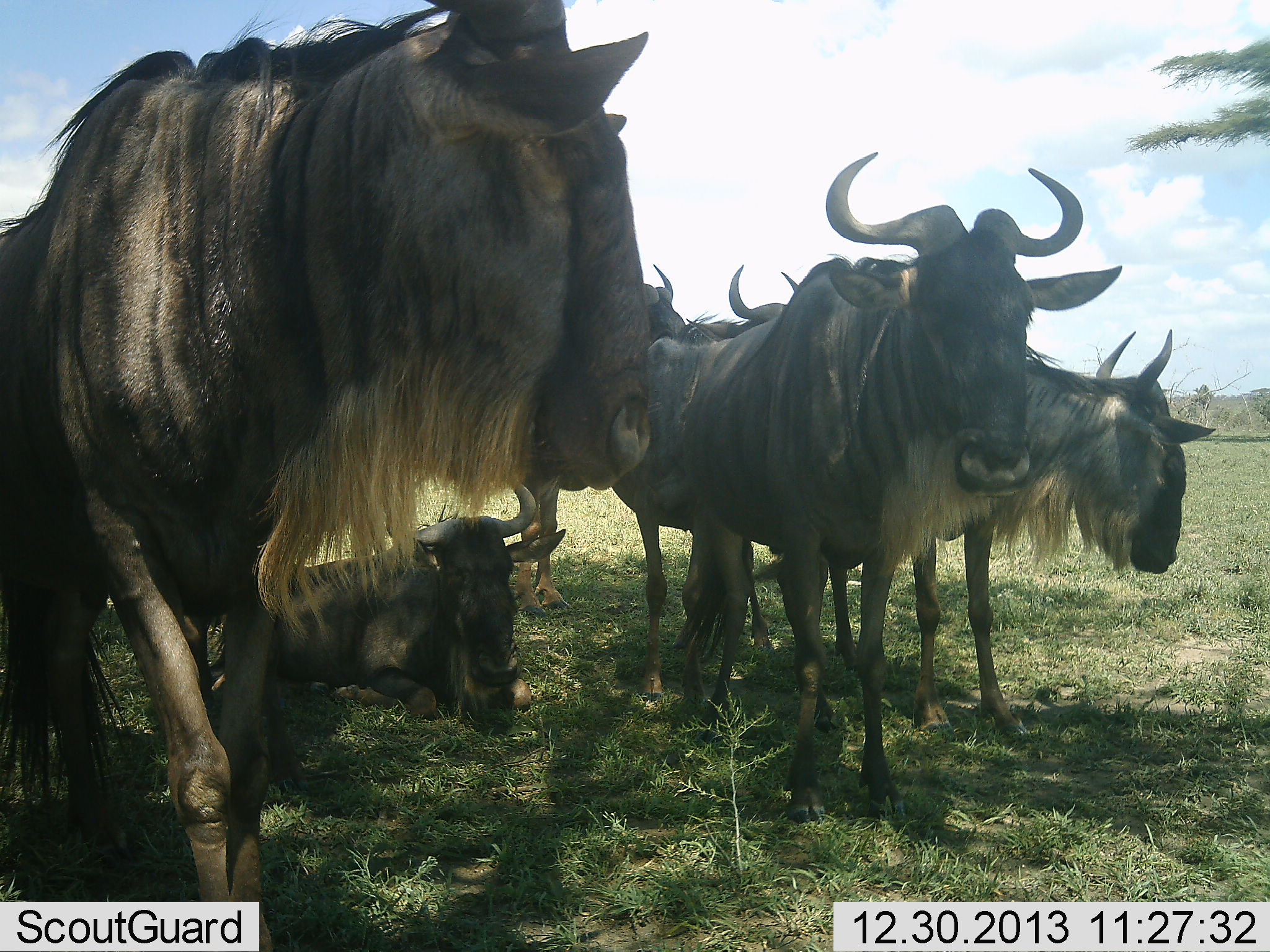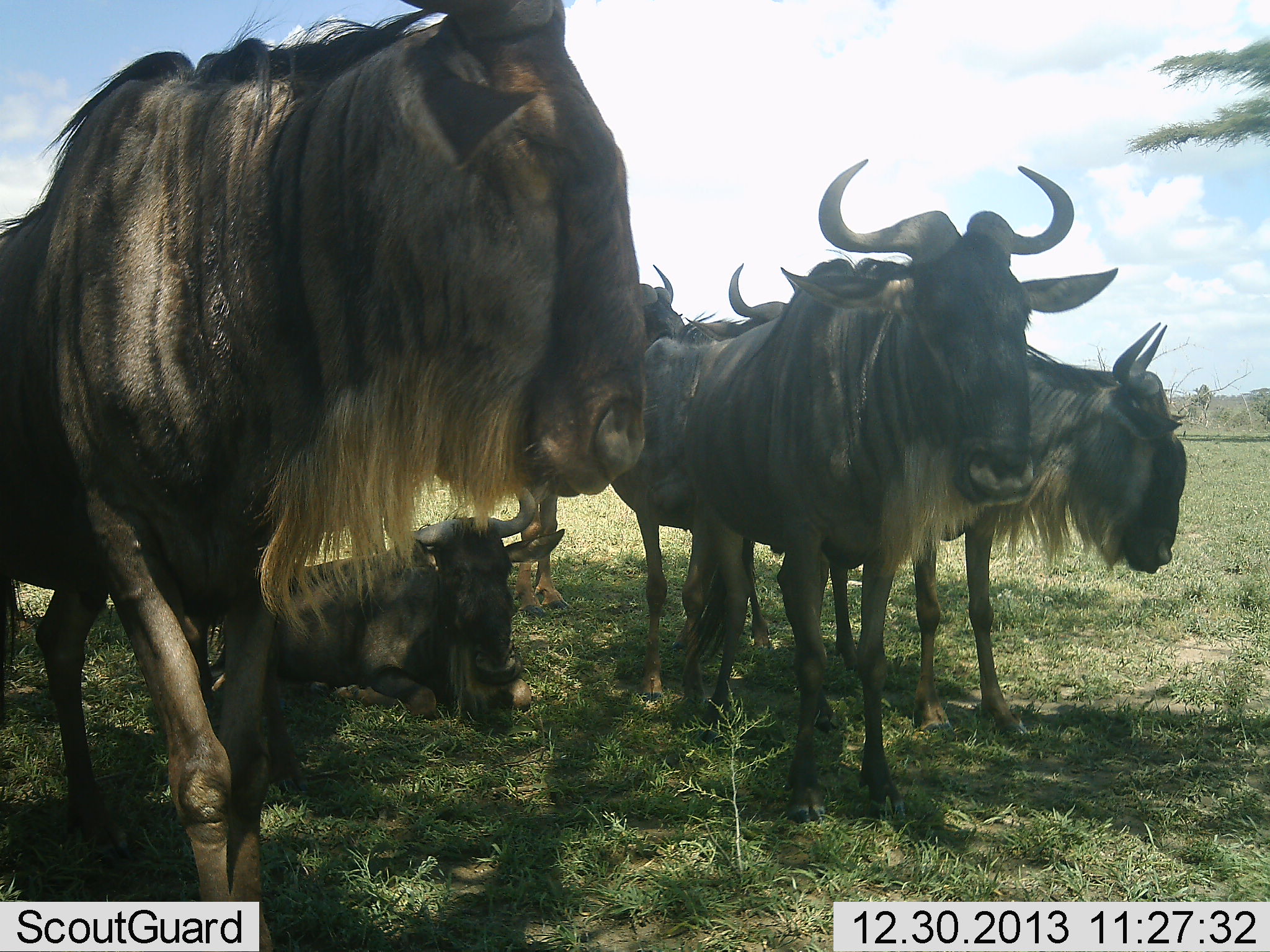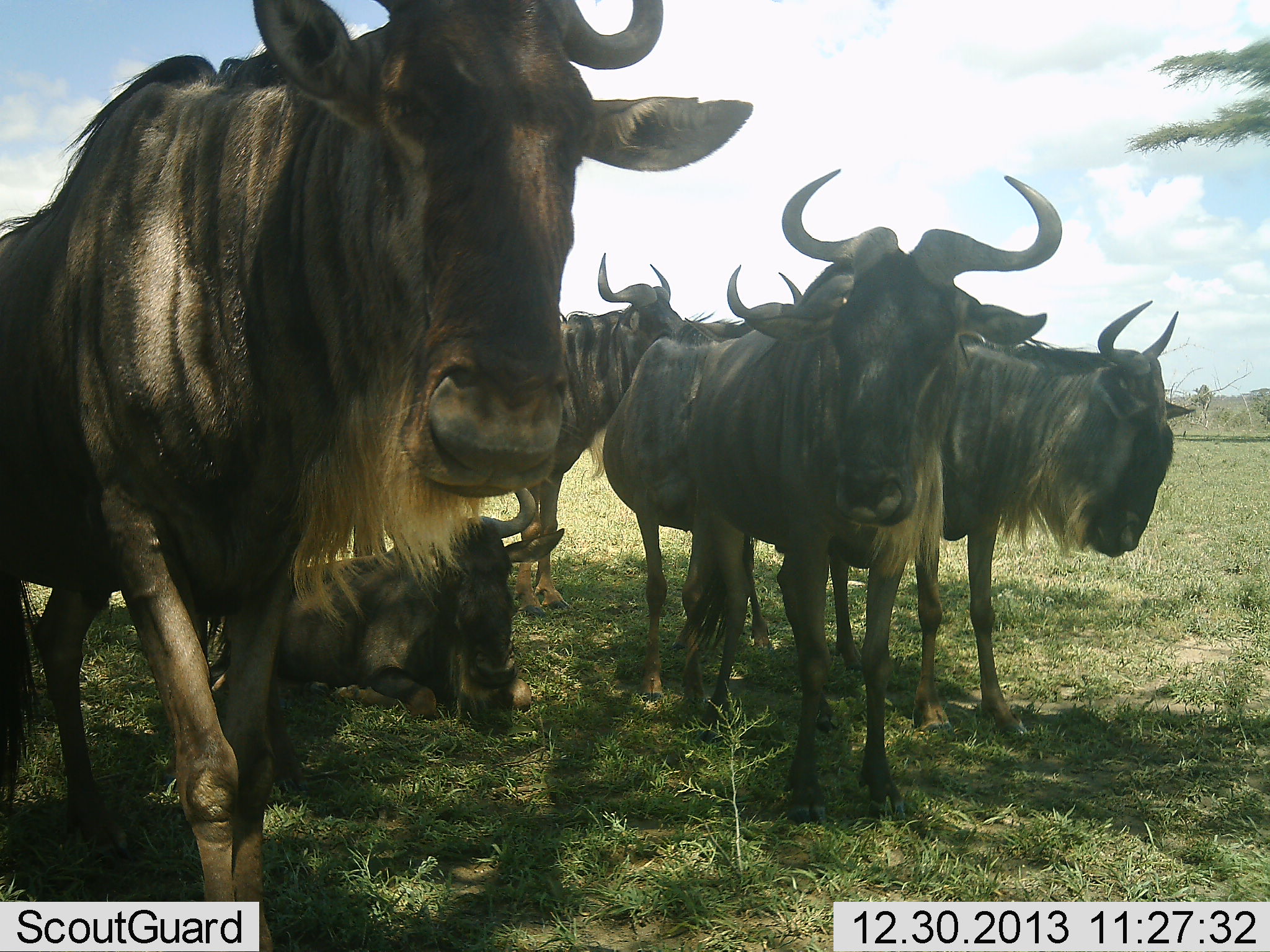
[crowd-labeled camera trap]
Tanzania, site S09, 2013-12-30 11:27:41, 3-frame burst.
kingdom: Animalia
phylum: Chordata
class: Mammalia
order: Artiodactyla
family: Bovidae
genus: Connochaetes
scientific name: Connochaetes taurinus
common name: blue wildebeest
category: wildebeest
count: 6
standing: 100%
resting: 80%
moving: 0%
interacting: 0%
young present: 20%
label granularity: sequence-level